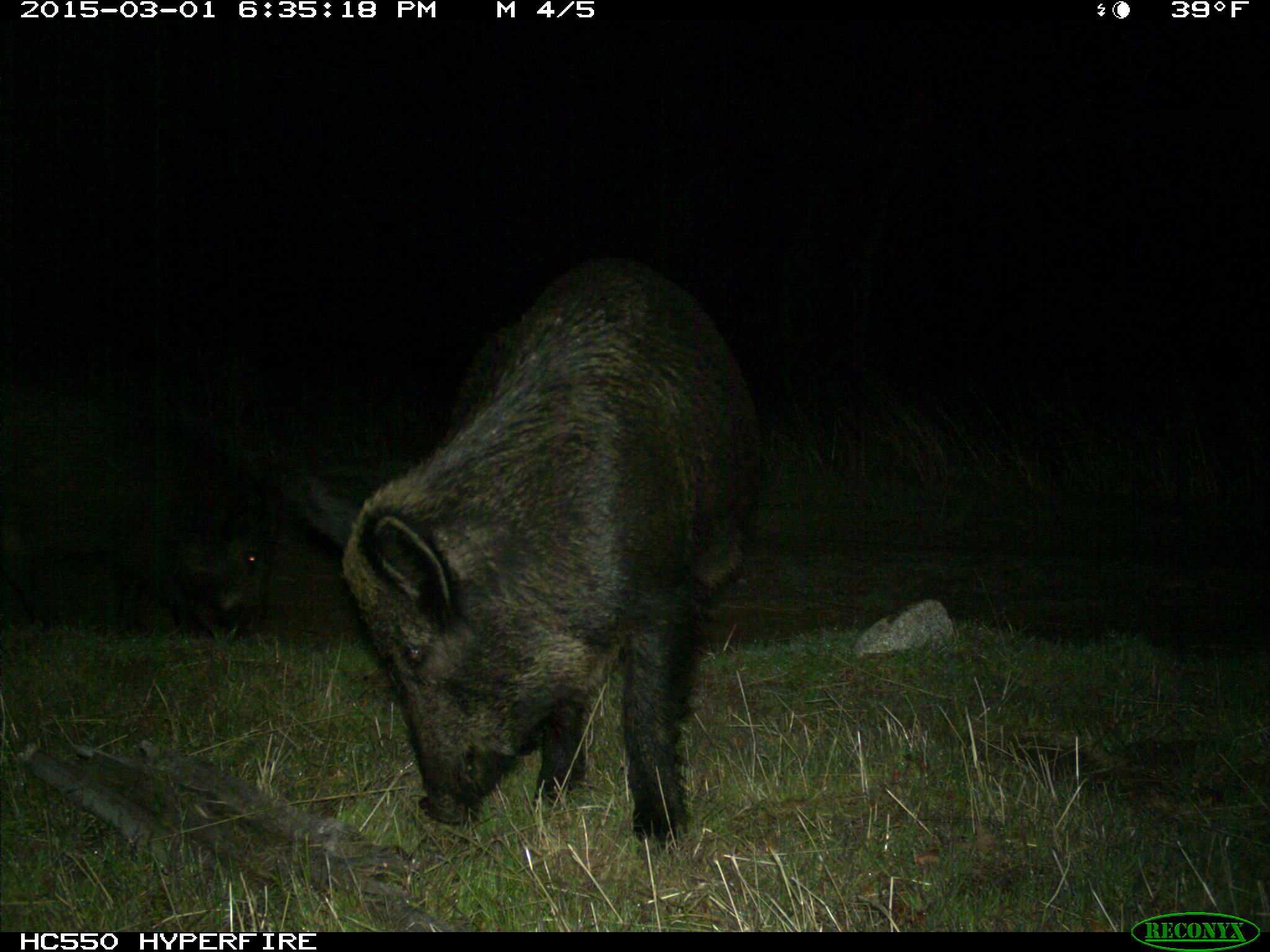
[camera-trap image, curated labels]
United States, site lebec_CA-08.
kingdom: Animalia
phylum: Chordata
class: Mammalia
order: Artiodactyla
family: Suidae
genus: Sus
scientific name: Sus scrofa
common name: wild boar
Sus scrofa (wild boar).